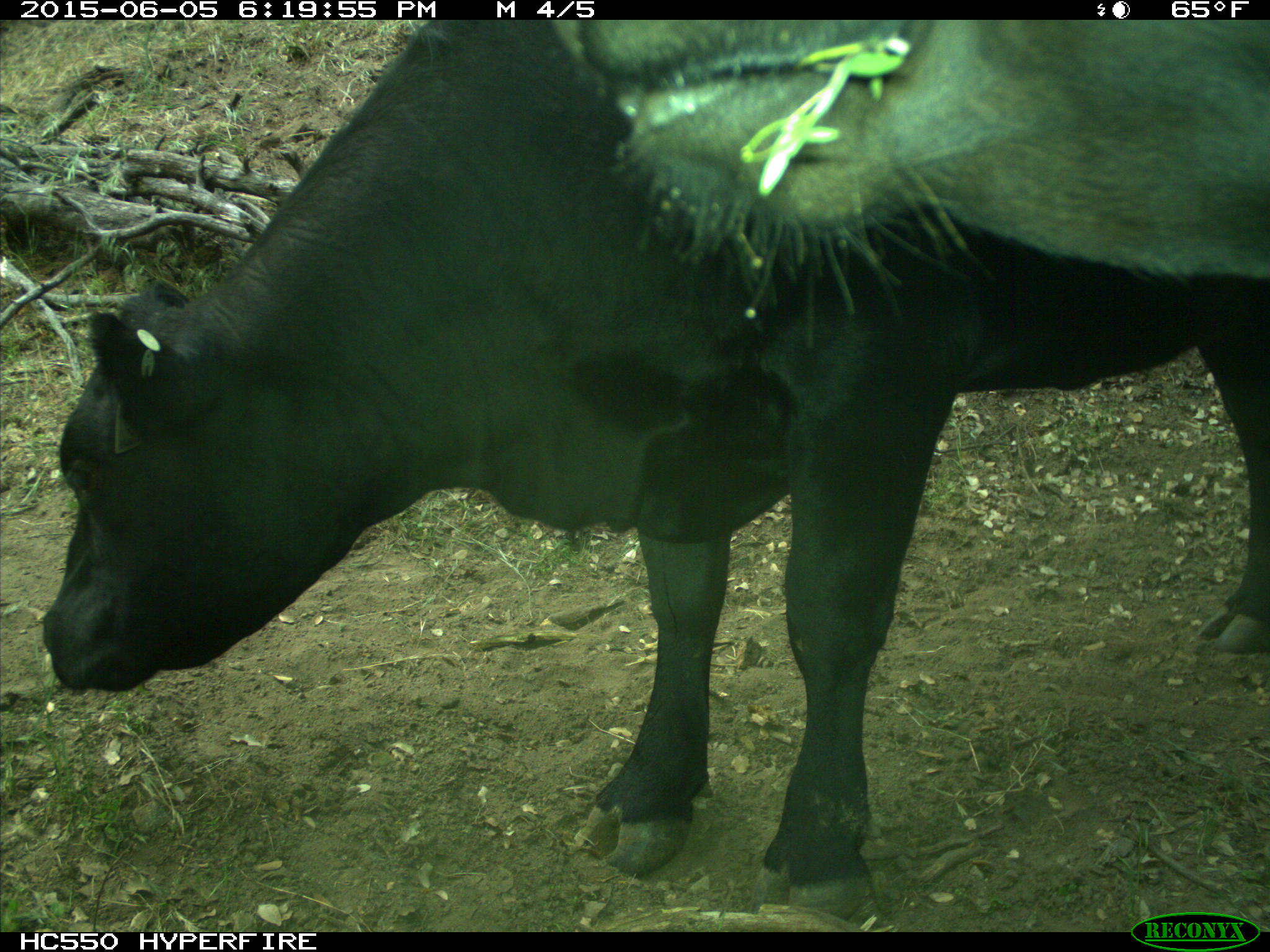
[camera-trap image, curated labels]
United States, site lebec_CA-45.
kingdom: Animalia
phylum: Chordata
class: Mammalia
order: Artiodactyla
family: Bovidae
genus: Bos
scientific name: Bos taurus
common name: domestic cow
Bos taurus (domestic cow).